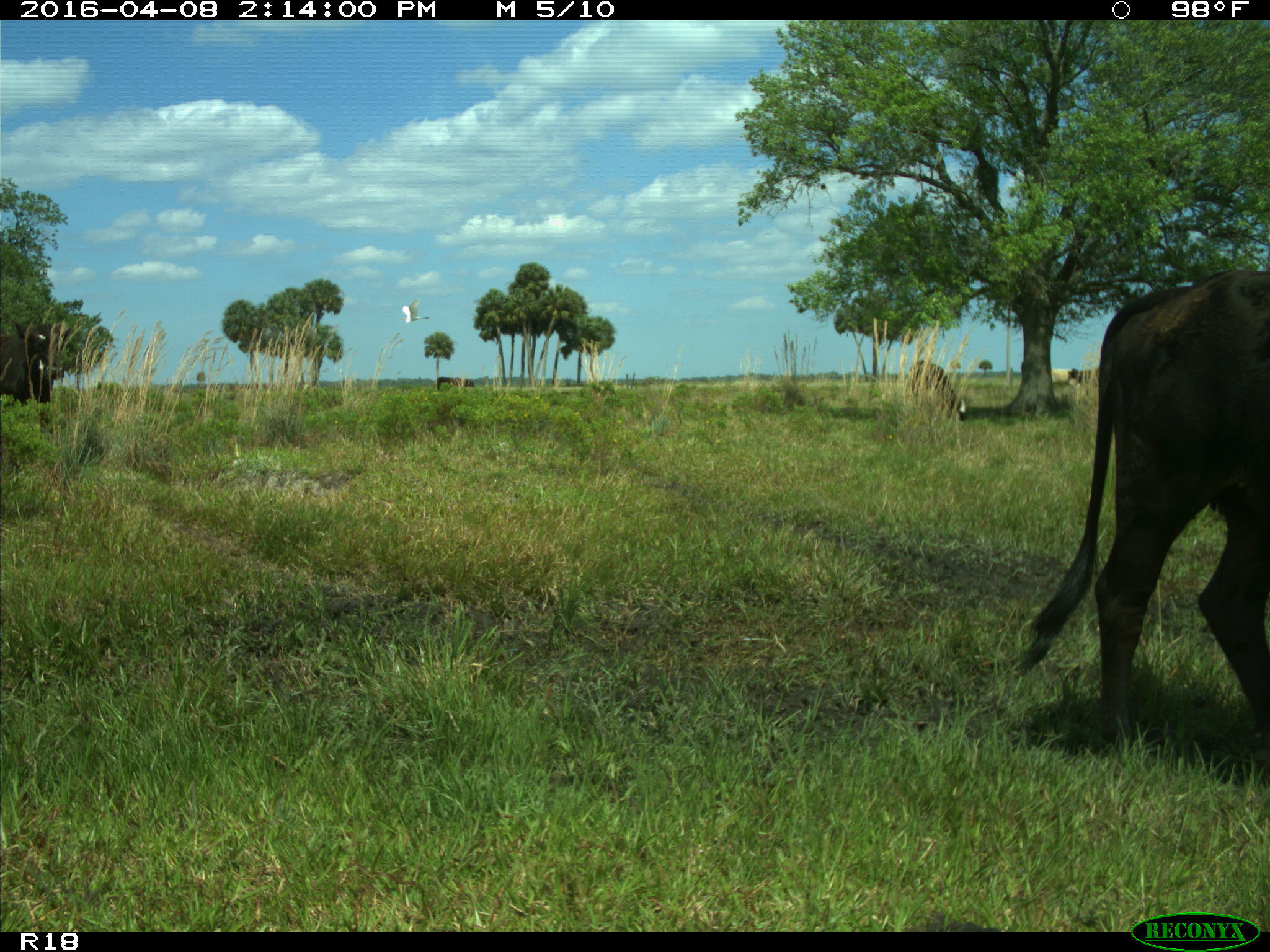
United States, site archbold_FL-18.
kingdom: Animalia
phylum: Chordata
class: Mammalia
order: Artiodactyla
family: Bovidae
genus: Bos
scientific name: Bos taurus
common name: domestic cow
Bos taurus (domestic cow).